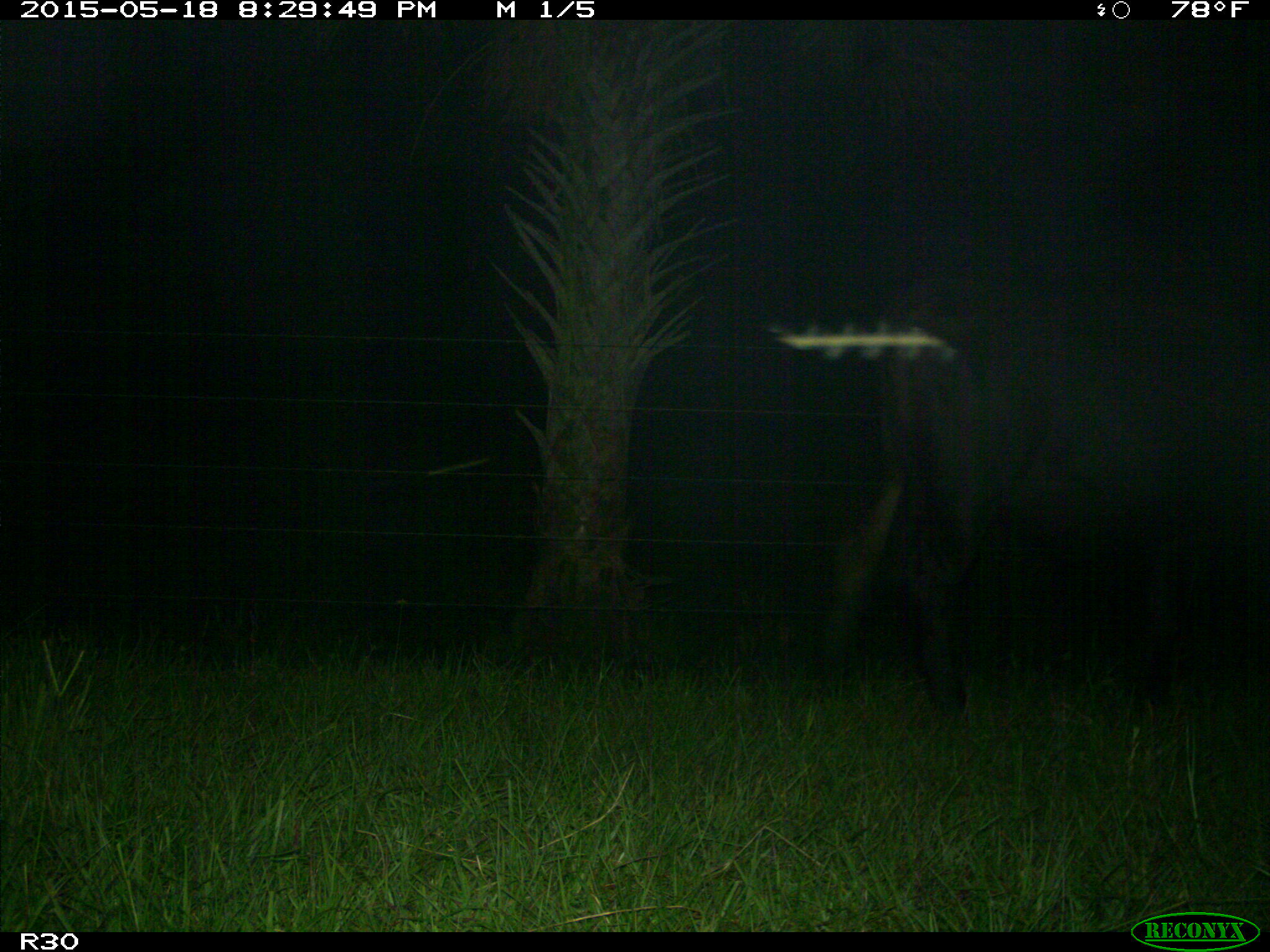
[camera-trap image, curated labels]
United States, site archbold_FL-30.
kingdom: Animalia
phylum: Chordata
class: Mammalia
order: Artiodactyla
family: Bovidae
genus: Bos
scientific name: Bos taurus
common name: domestic cow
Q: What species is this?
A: Bos taurus (domestic cow).